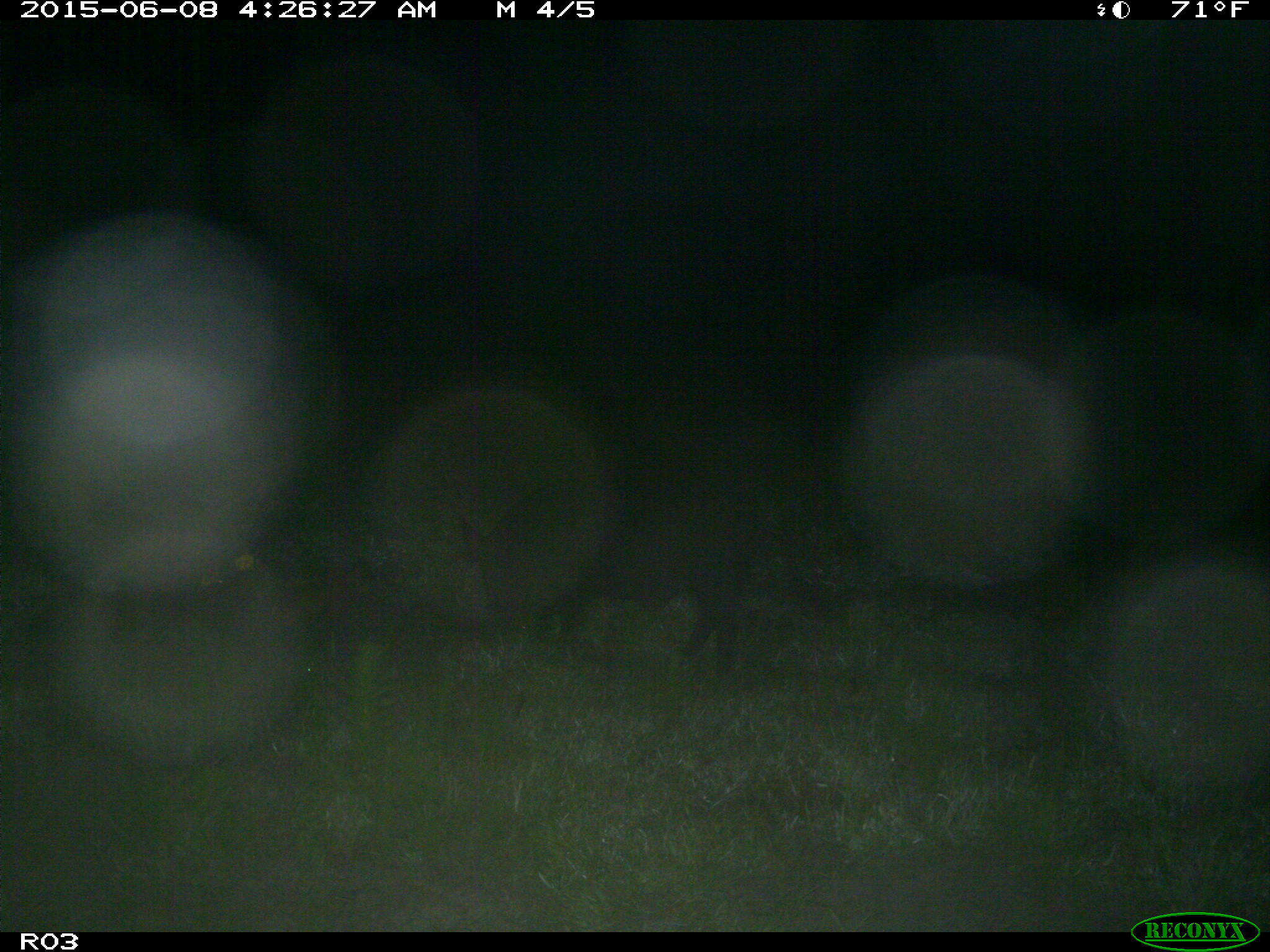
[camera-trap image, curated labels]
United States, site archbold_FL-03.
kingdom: Animalia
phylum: Chordata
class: Mammalia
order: Artiodactyla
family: Suidae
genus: Sus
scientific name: Sus scrofa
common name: wild boar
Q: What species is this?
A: Sus scrofa (wild boar).